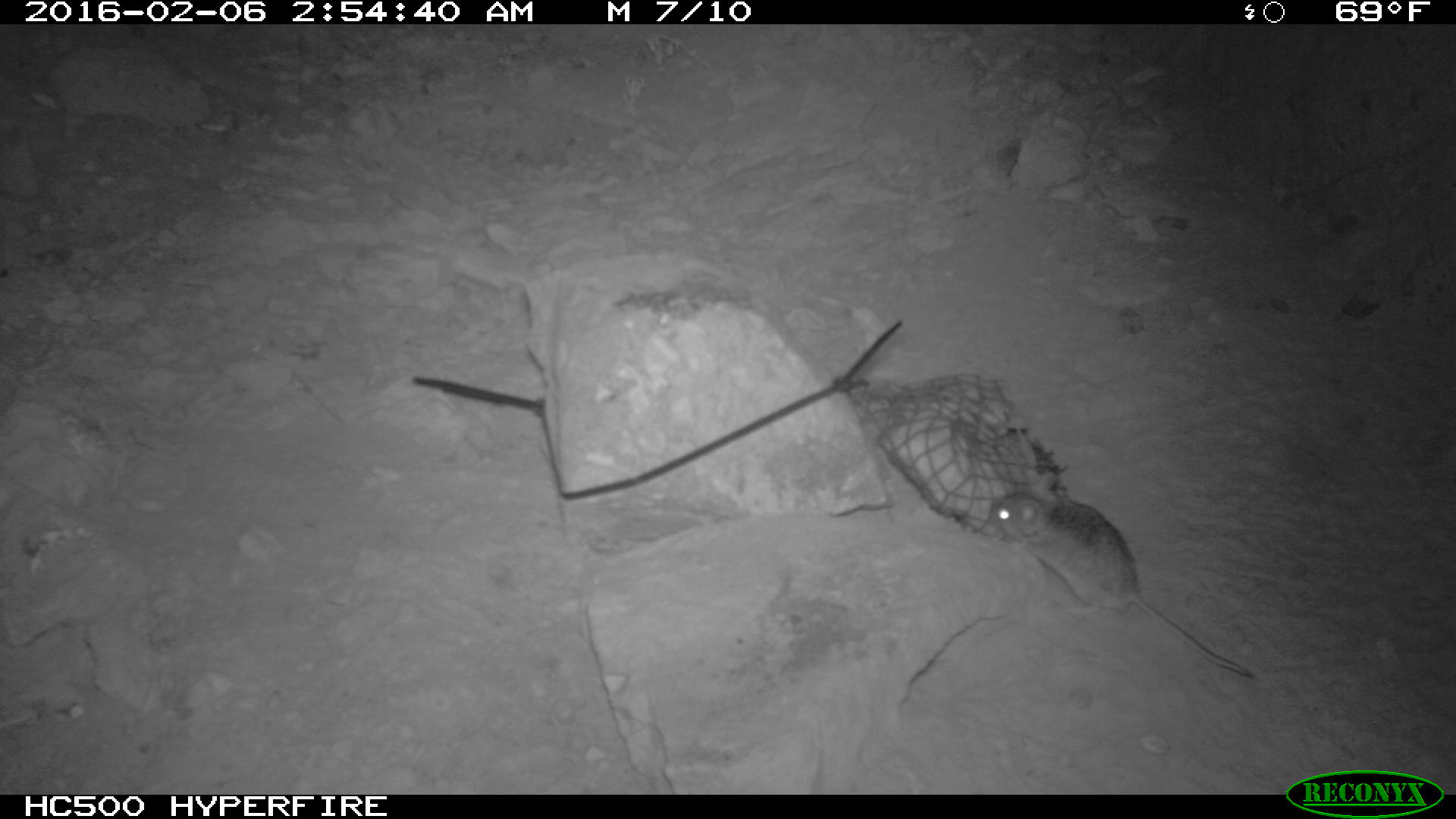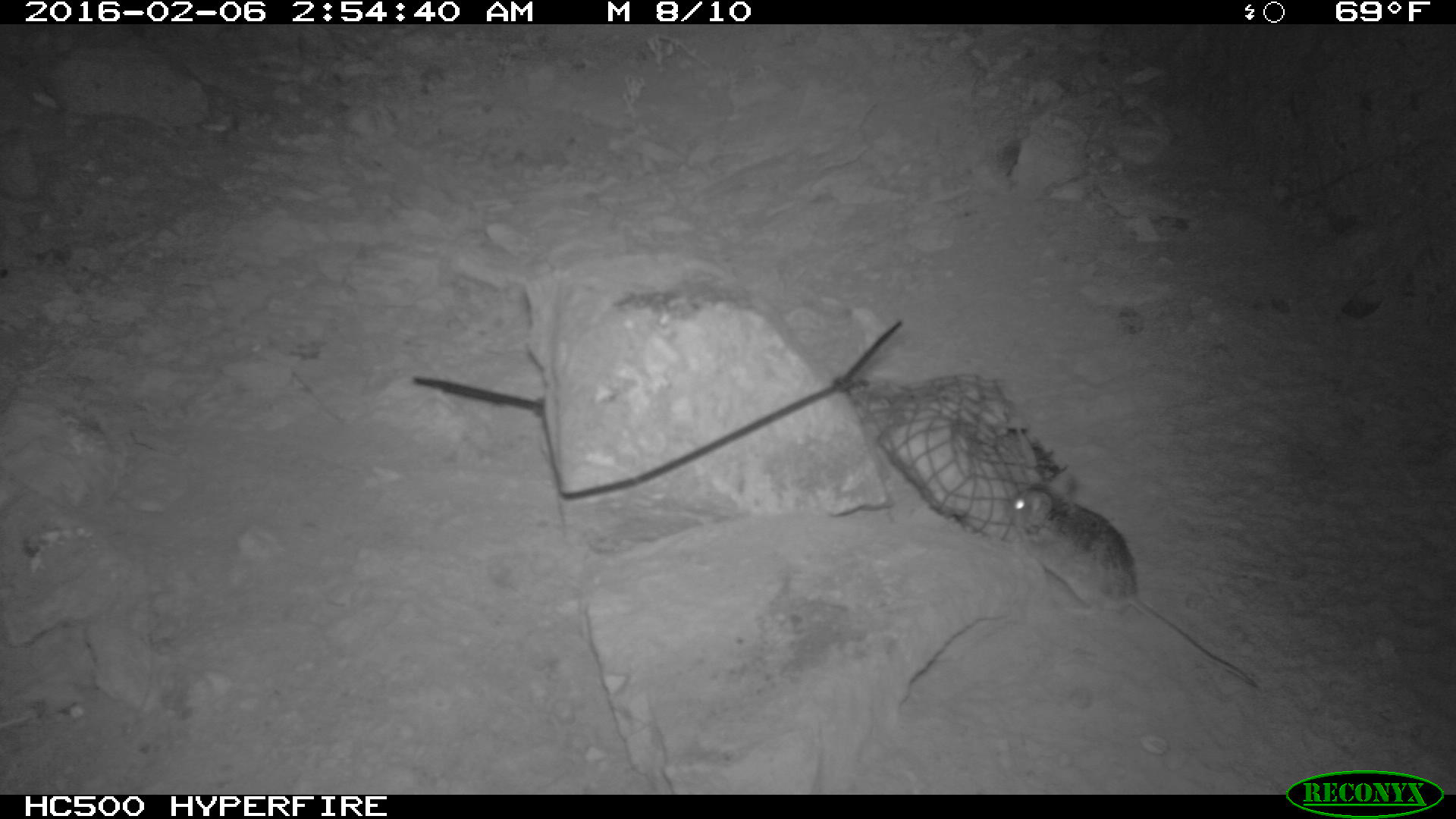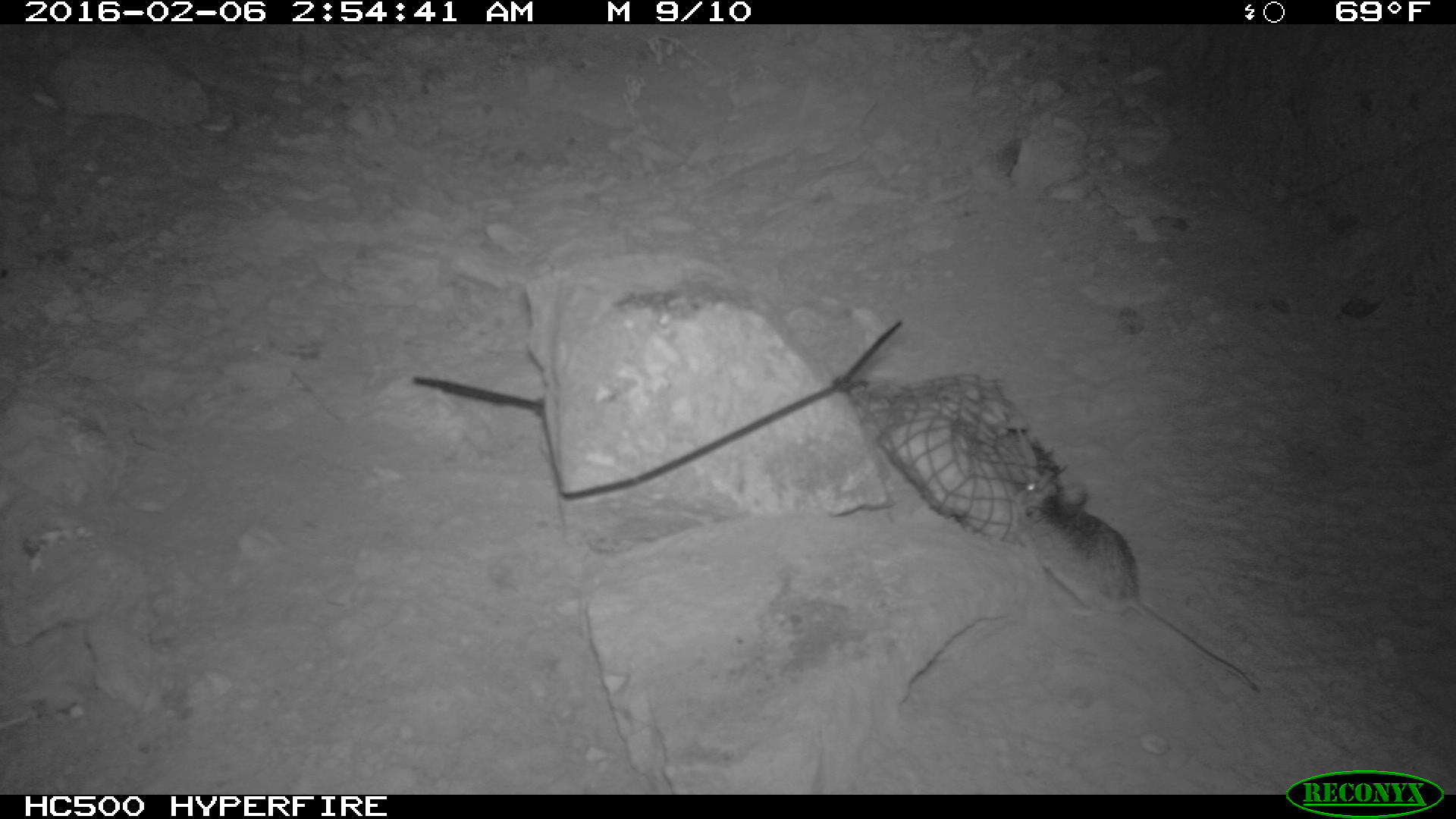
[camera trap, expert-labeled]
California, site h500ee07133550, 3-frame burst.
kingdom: Animalia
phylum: Chordata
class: Mammalia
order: Rodentia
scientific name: Rodentia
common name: rodent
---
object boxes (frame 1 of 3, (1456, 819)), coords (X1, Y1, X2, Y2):
rodent: (992, 472, 1256, 678)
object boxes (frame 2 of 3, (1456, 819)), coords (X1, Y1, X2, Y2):
rodent: (1005, 473, 1258, 686)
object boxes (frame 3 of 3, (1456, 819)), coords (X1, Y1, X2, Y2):
rodent: (1015, 466, 1260, 693)